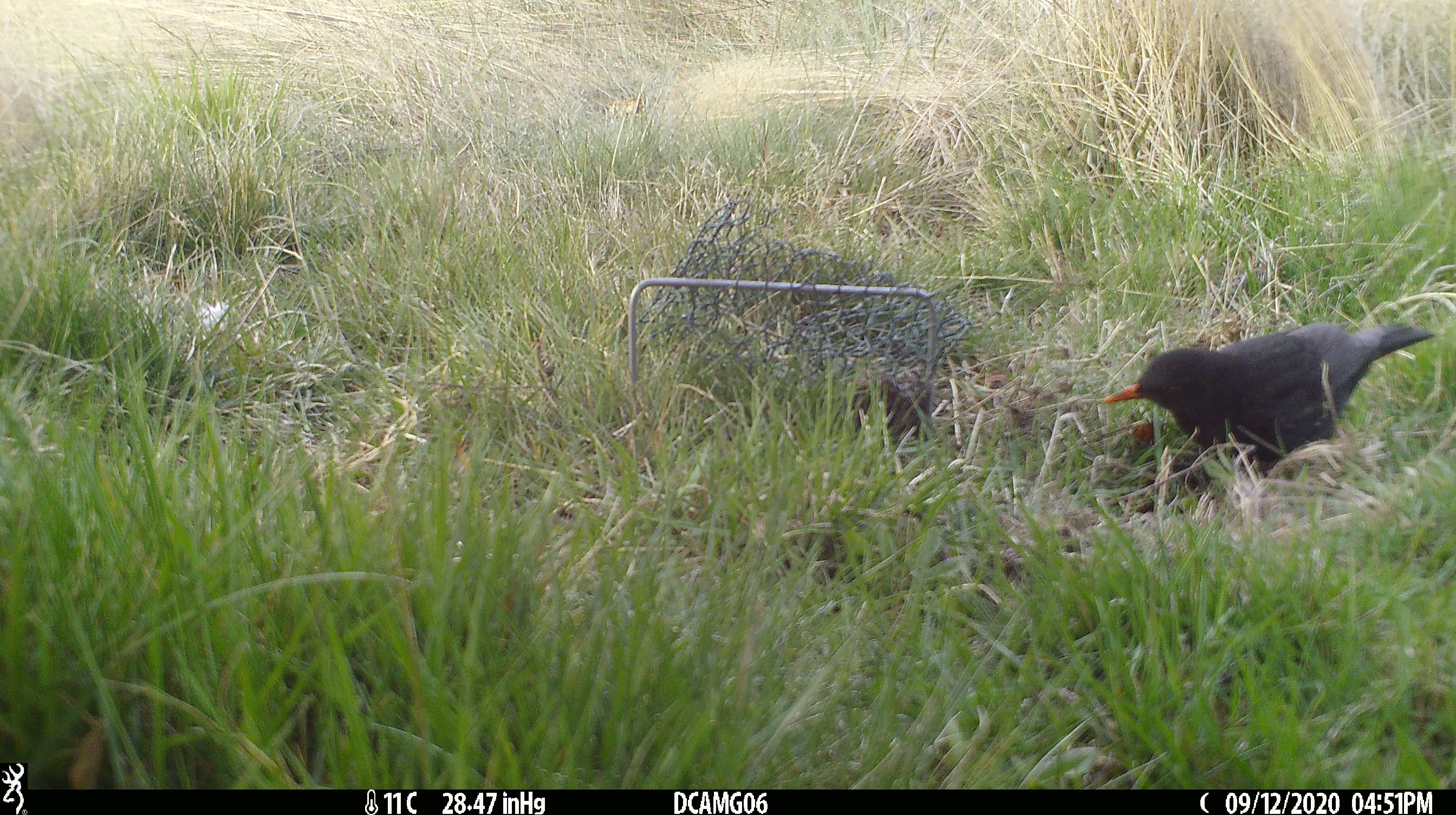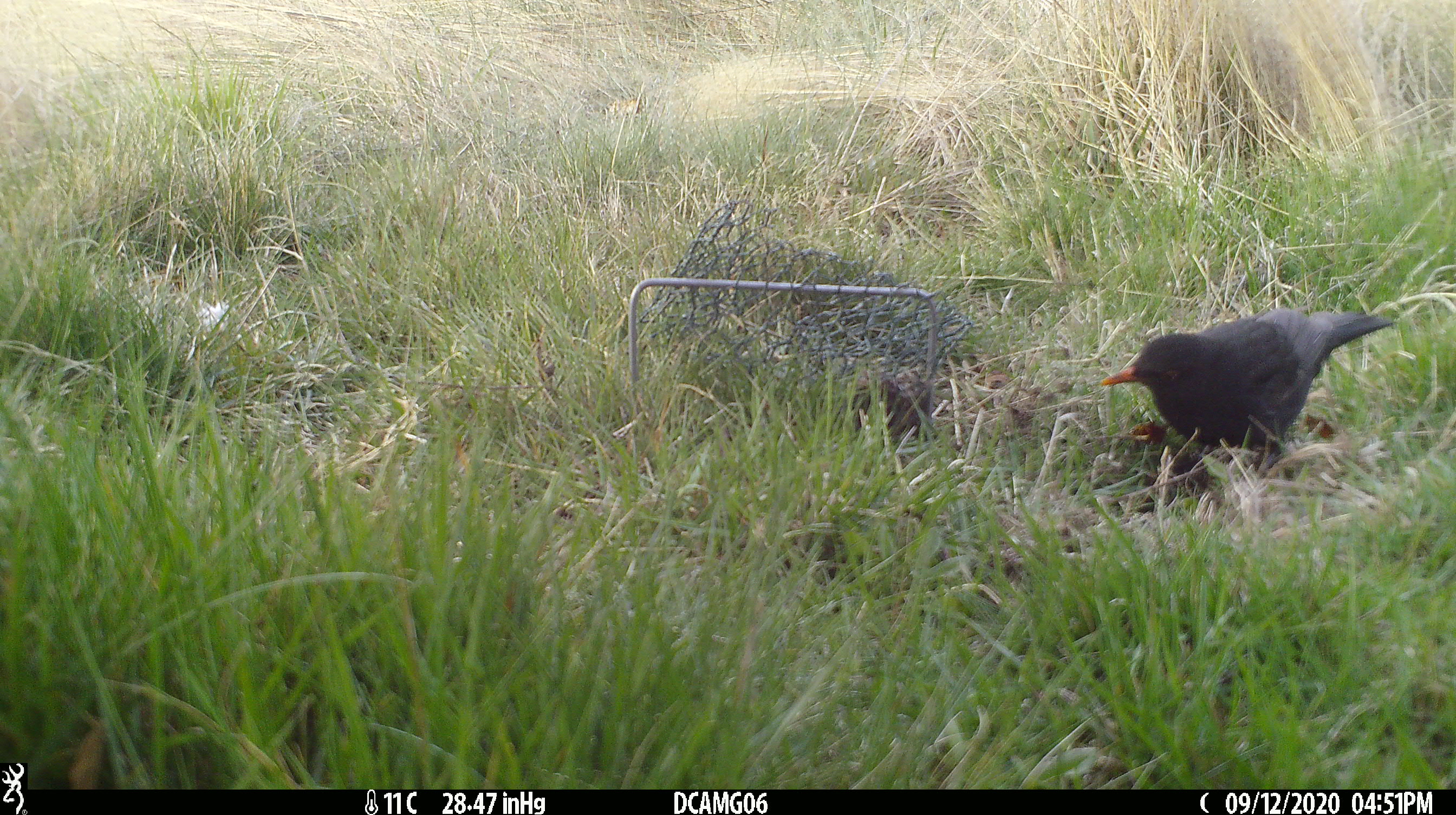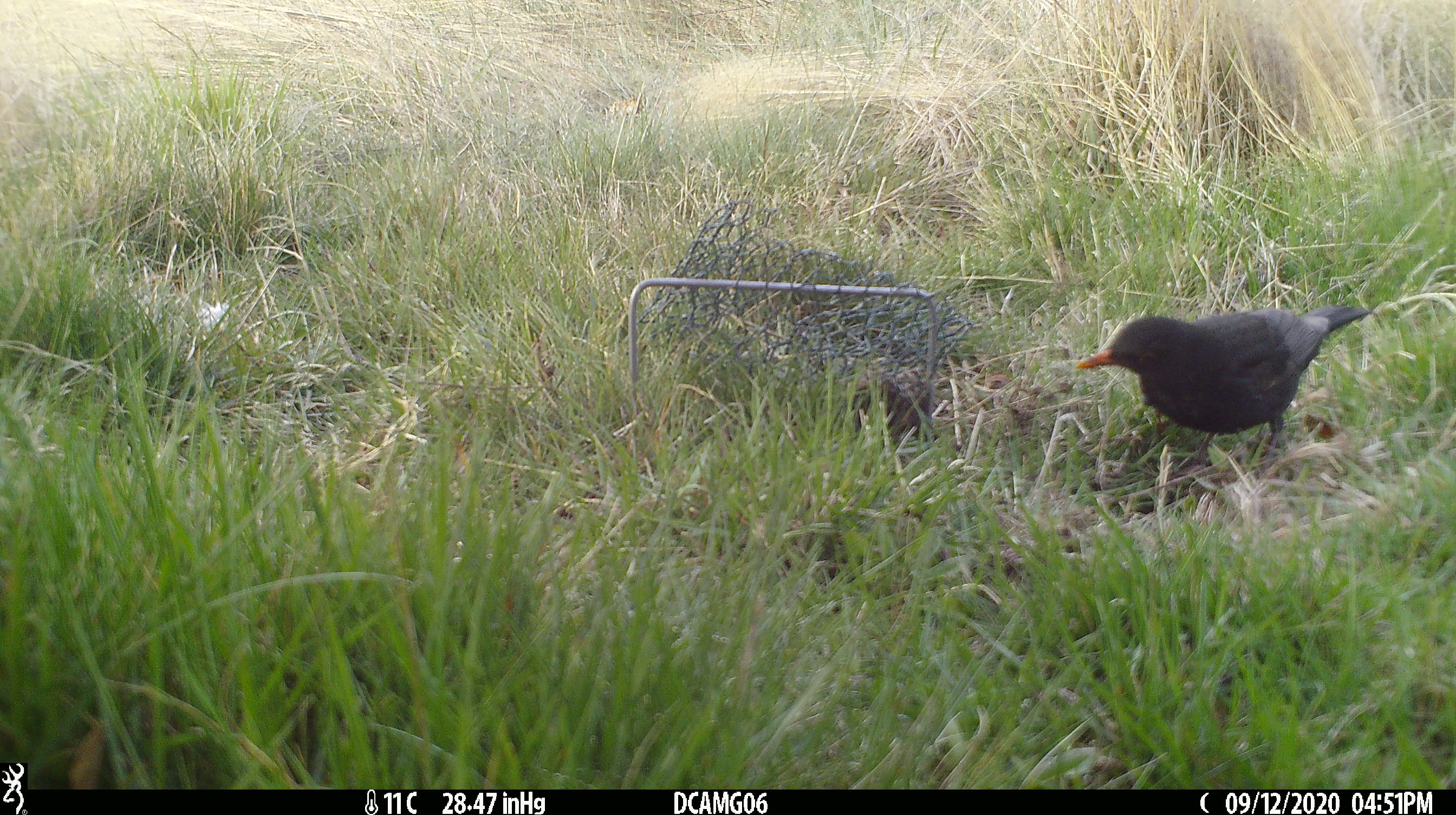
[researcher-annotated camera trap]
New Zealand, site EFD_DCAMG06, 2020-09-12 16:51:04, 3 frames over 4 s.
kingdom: Animalia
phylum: Chordata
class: Aves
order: Passeriformes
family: Turdidae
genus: Turdus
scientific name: Turdus merula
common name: eurasian blackbird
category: blackbird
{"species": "blackbird (eurasian blackbird) (Turdus merula)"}